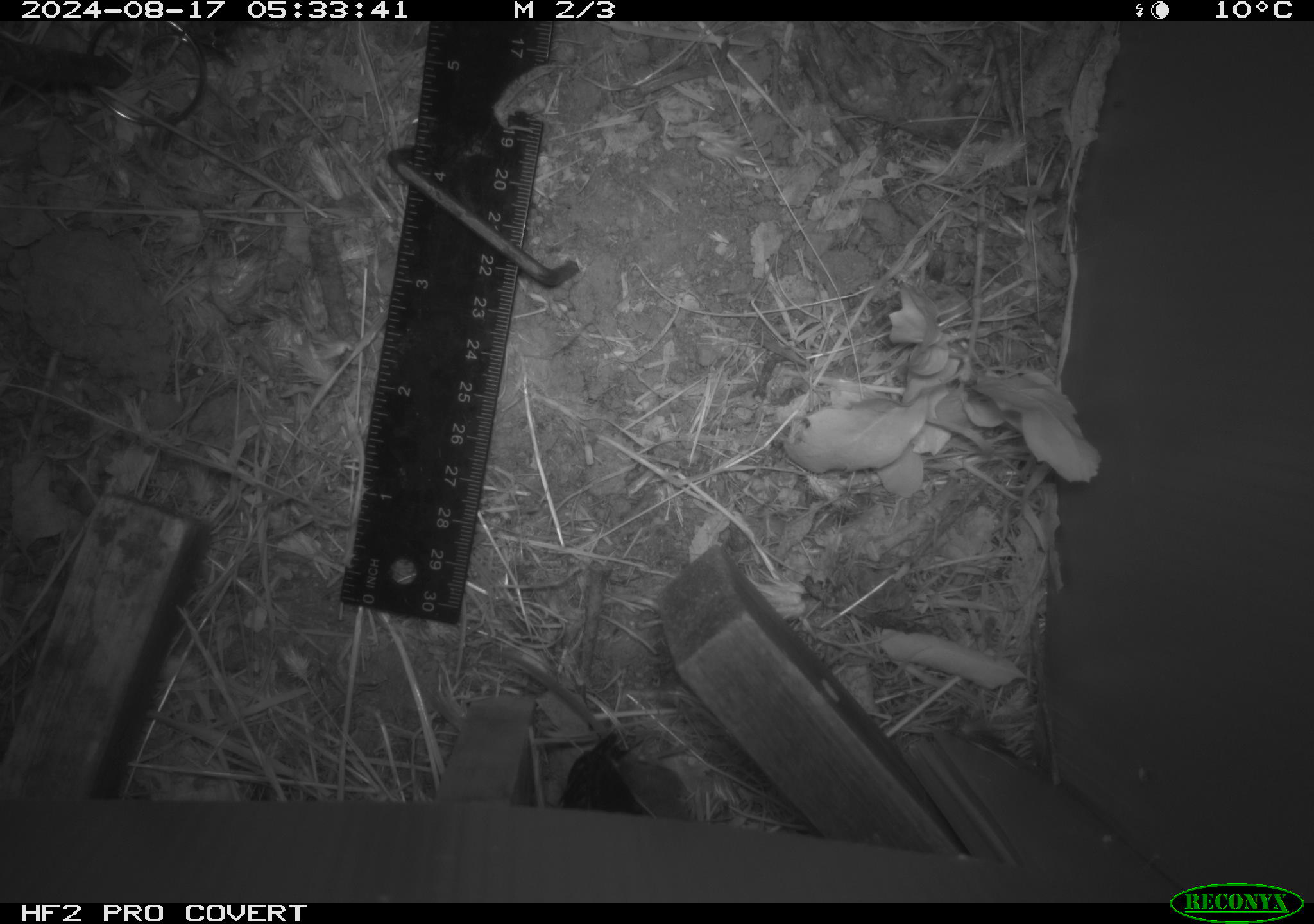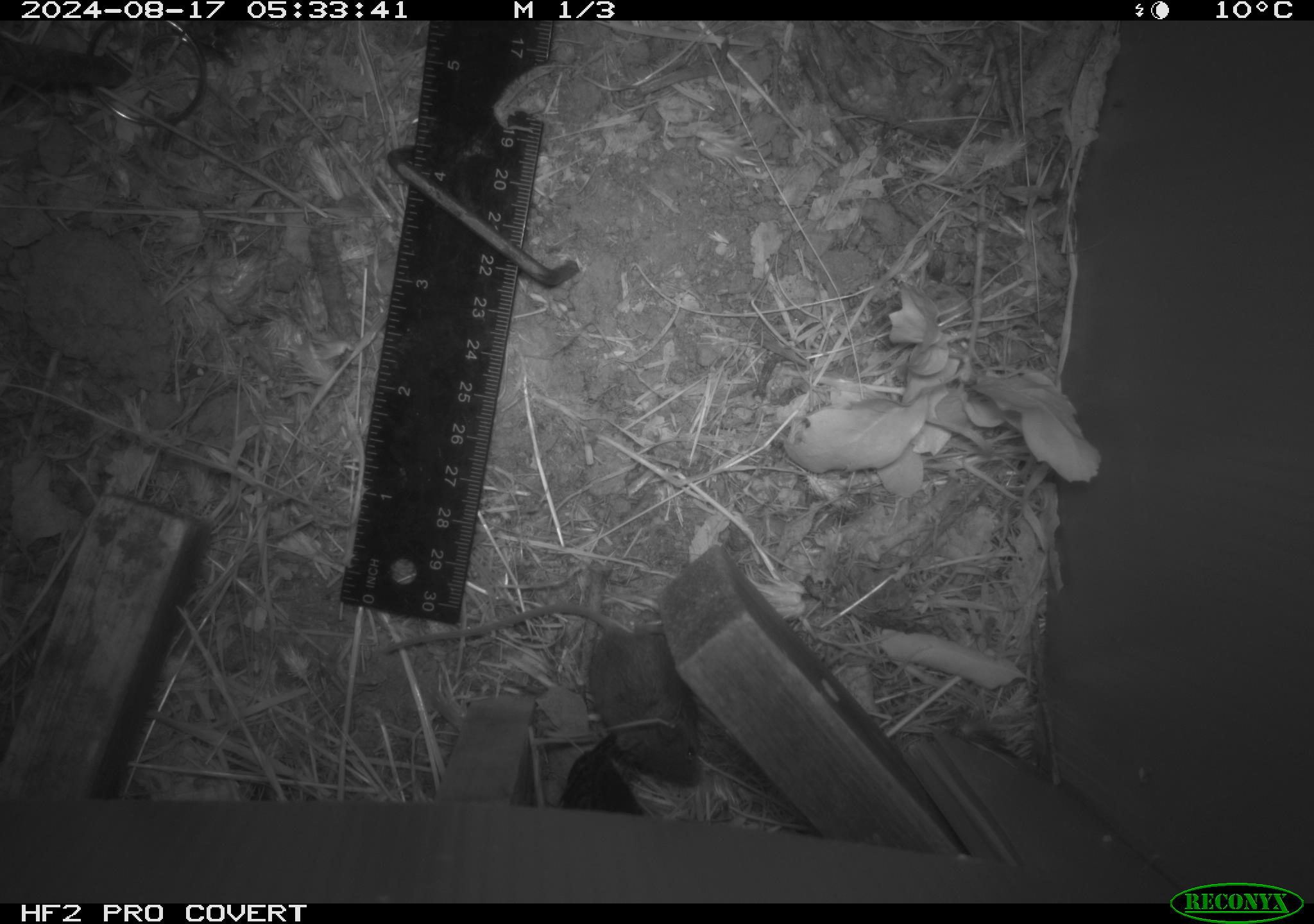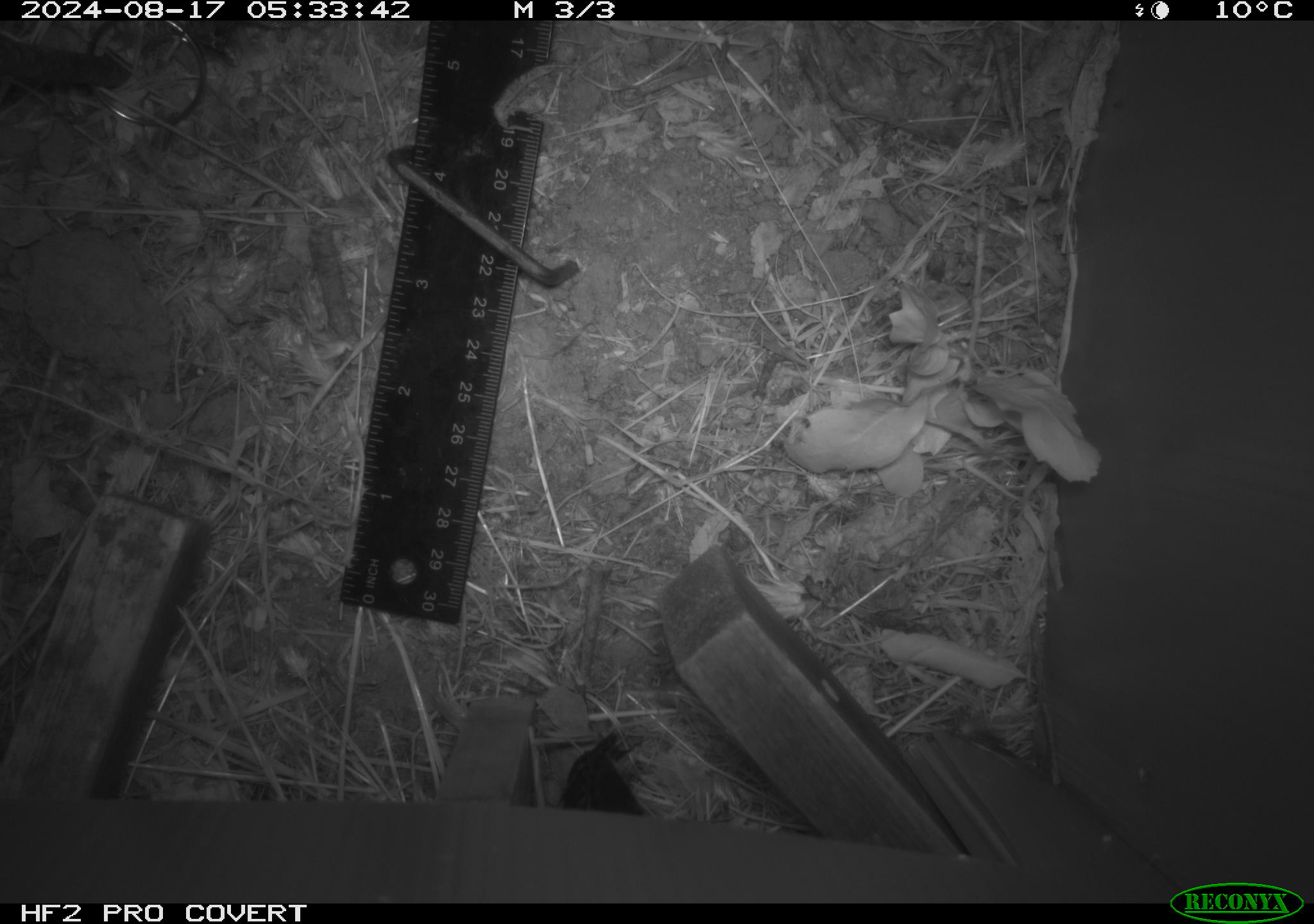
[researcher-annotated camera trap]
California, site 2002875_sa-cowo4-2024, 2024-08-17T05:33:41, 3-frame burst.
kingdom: Animalia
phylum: Chordata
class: Mammalia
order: Rodentia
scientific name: Rodentia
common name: mouse species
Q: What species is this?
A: Mouse species (Rodentia).